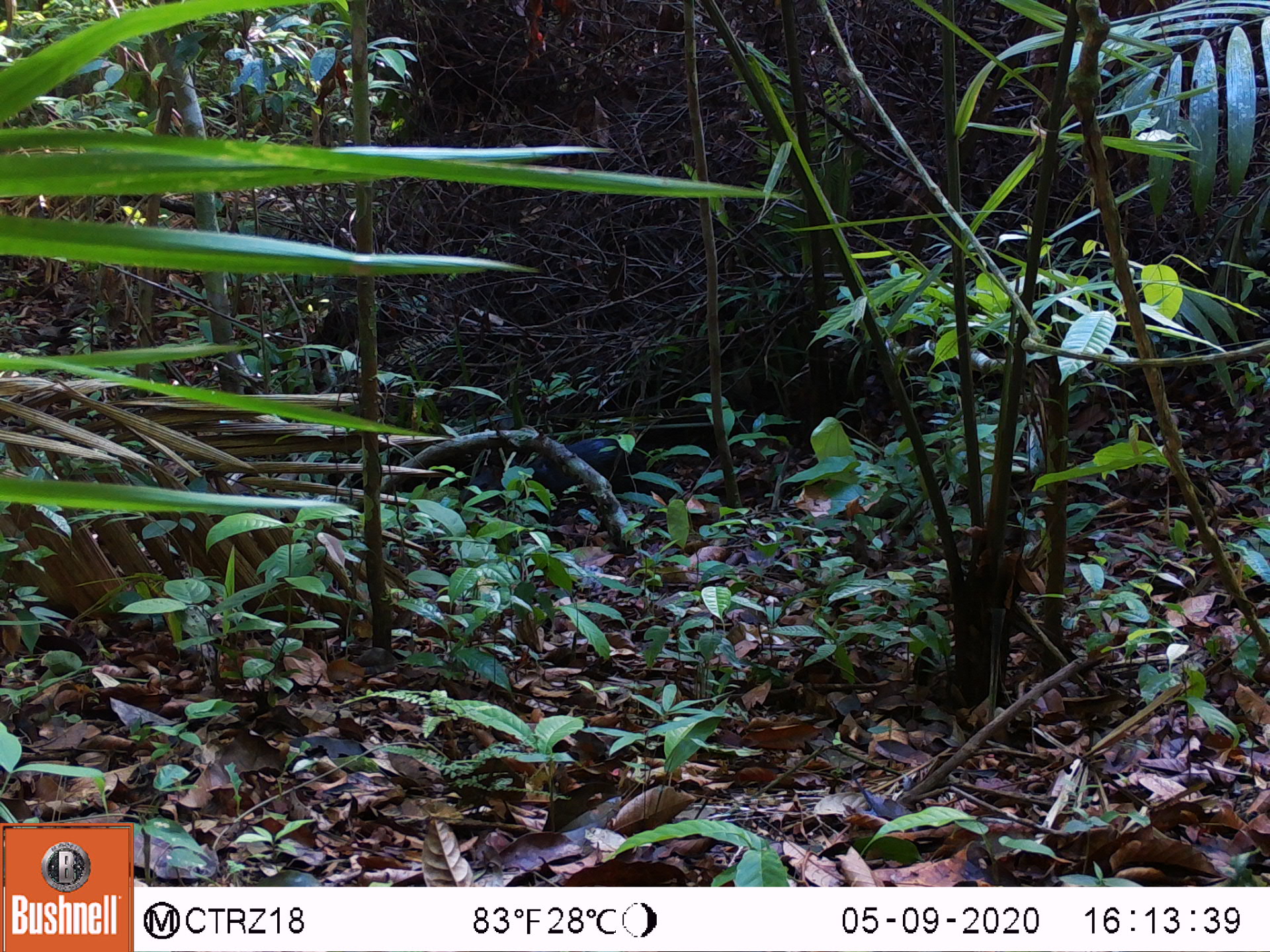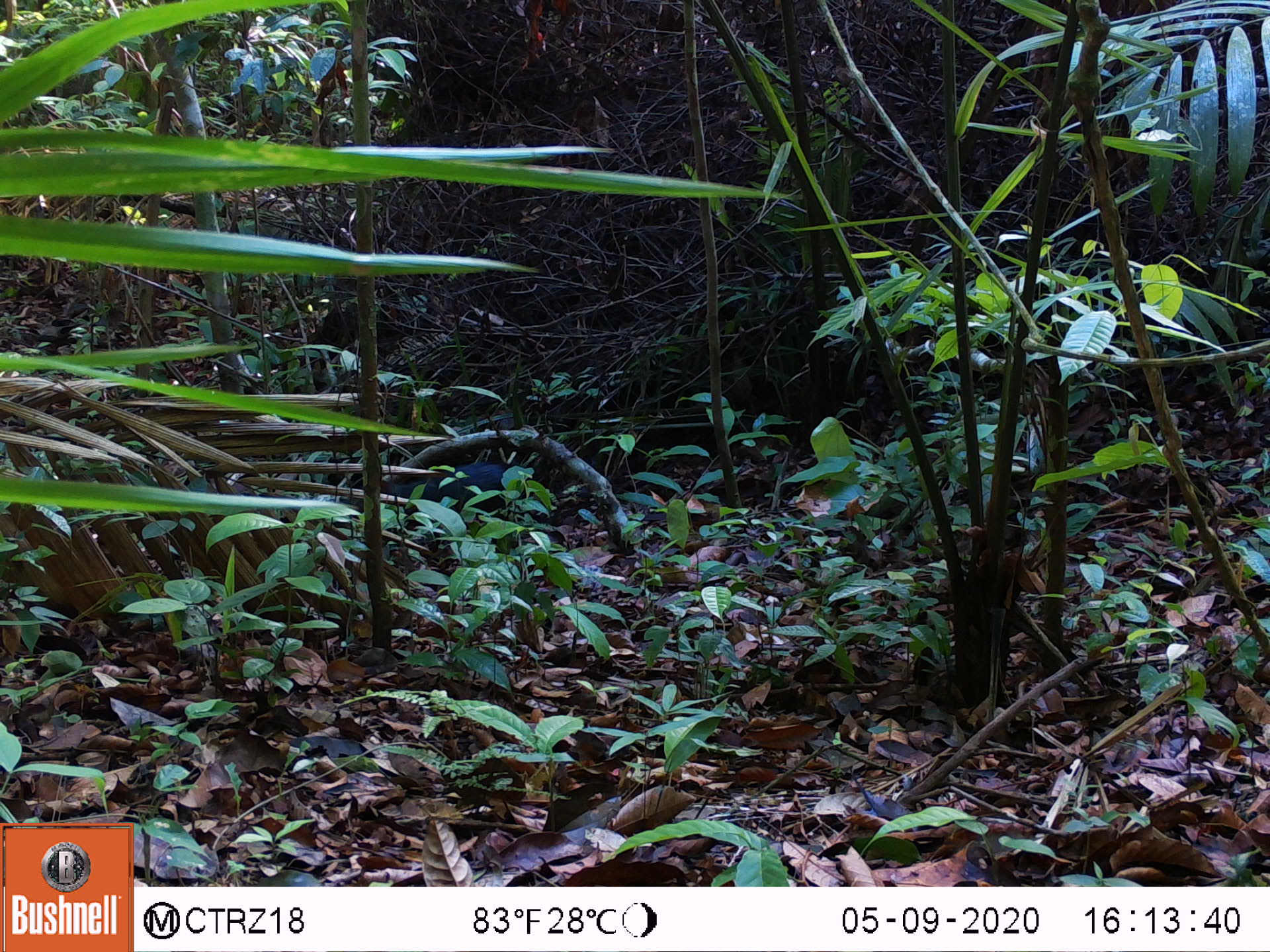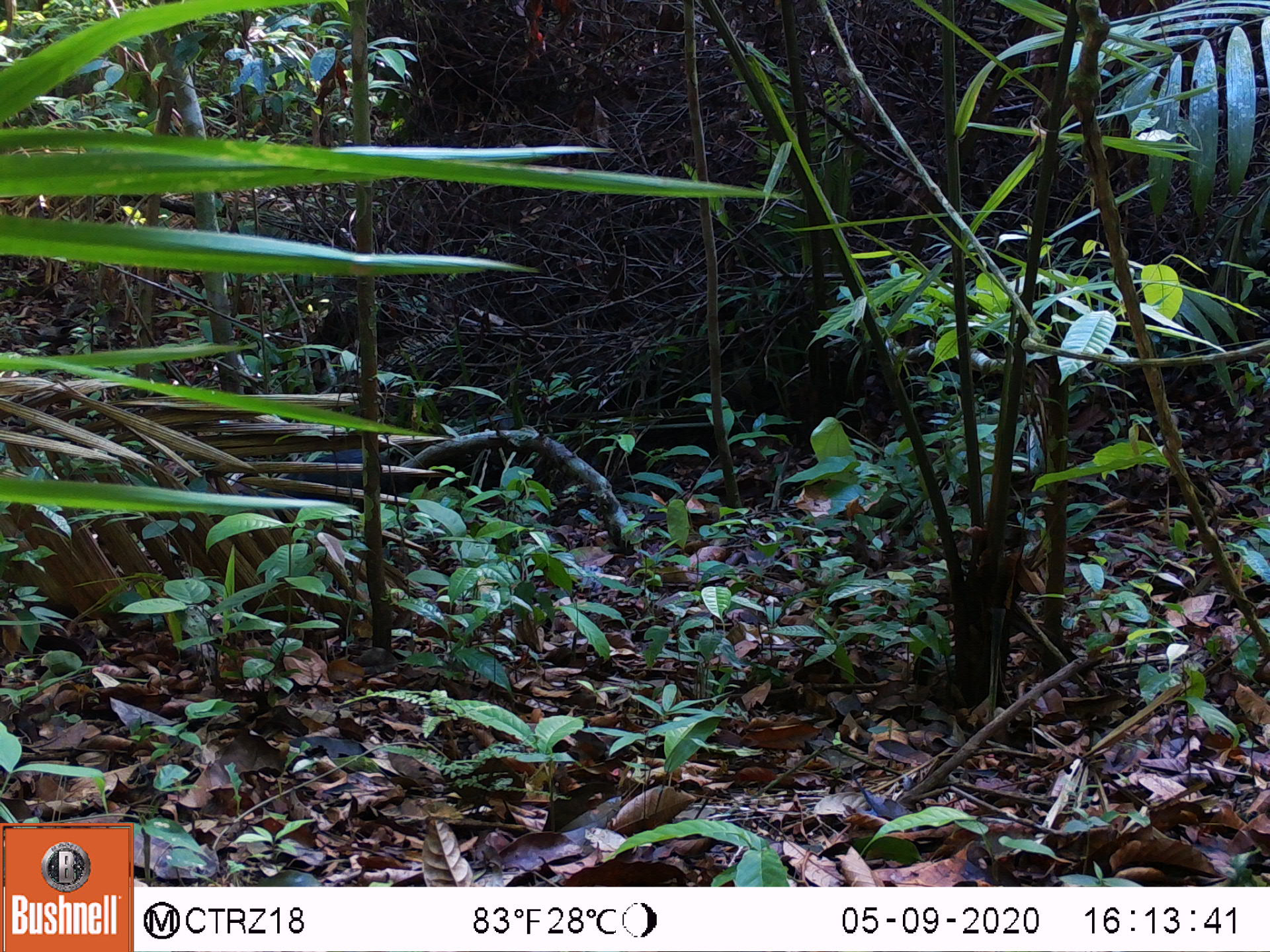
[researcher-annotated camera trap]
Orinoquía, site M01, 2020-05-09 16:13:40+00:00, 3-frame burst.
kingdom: Animalia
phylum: Chordata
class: Mammalia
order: Rodentia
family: Dasyproctidae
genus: Dasyprocta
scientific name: Dasyprocta fuliginosa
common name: black agouti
Black agouti (Dasyprocta fuliginosa).